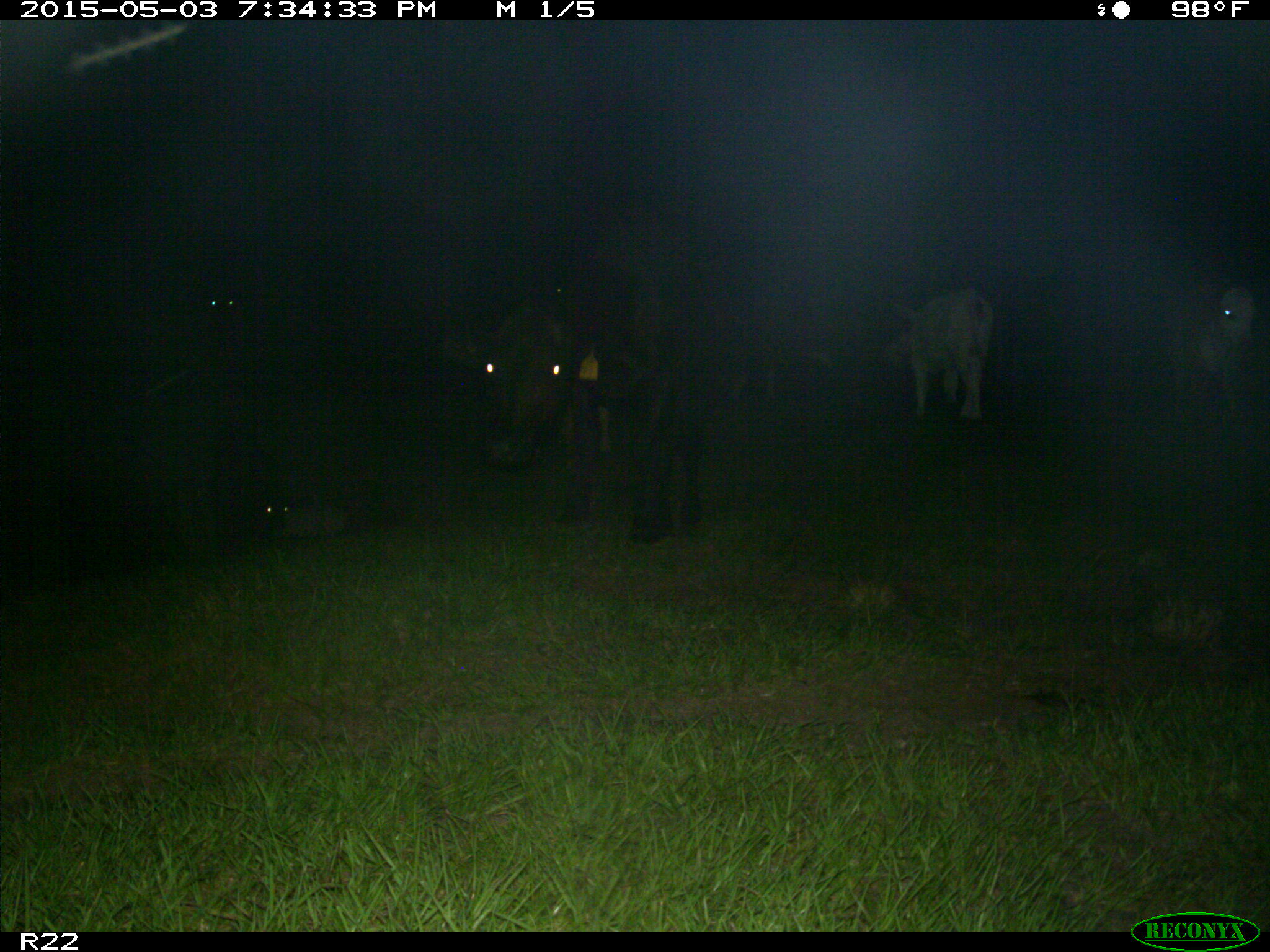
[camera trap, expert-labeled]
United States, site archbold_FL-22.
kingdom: Animalia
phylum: Chordata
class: Mammalia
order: Artiodactyla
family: Bovidae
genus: Bos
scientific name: Bos taurus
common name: domestic cow